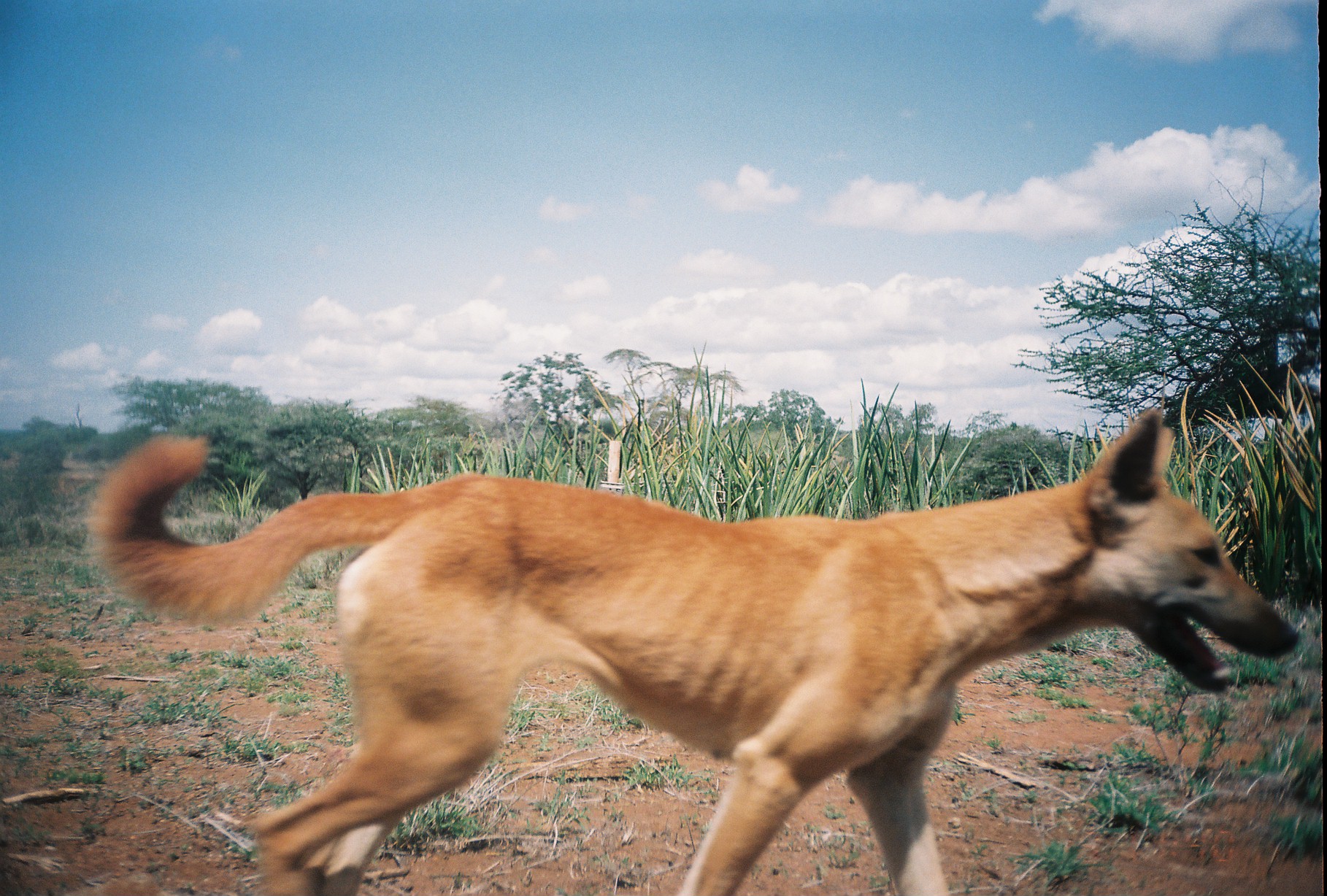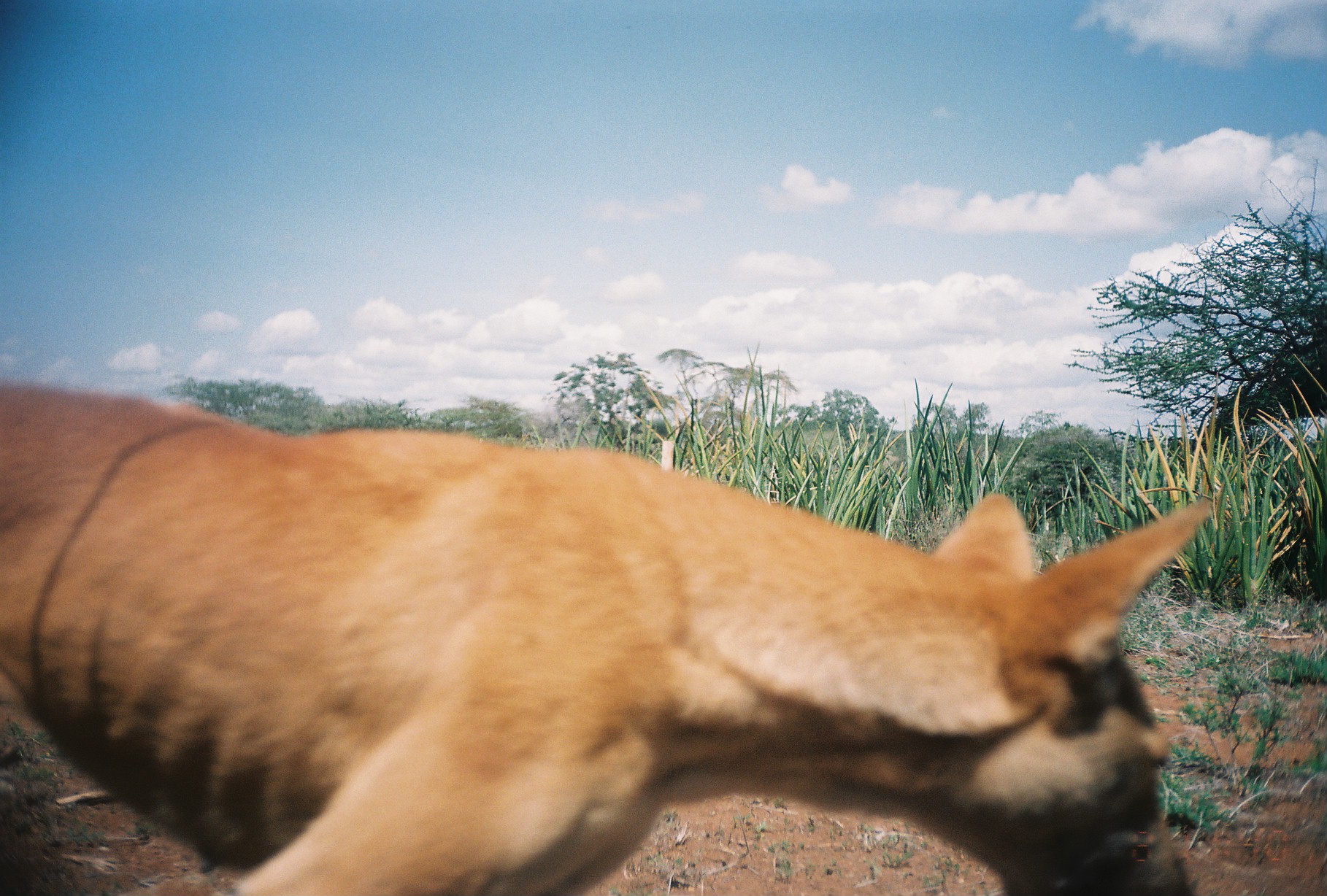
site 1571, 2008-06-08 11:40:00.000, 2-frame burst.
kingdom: Animalia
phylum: Chordata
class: Mammalia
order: Carnivora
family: Canidae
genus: Canis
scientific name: Canis familiaris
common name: domestic dog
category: canis lupus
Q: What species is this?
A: Canis lupus (domestic dog) (Canis familiaris).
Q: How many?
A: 1.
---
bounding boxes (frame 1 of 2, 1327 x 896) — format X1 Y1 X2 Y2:
canis lupus: 91 411 1299 895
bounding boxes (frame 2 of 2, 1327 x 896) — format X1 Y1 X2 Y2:
canis lupus: 0 379 1211 895